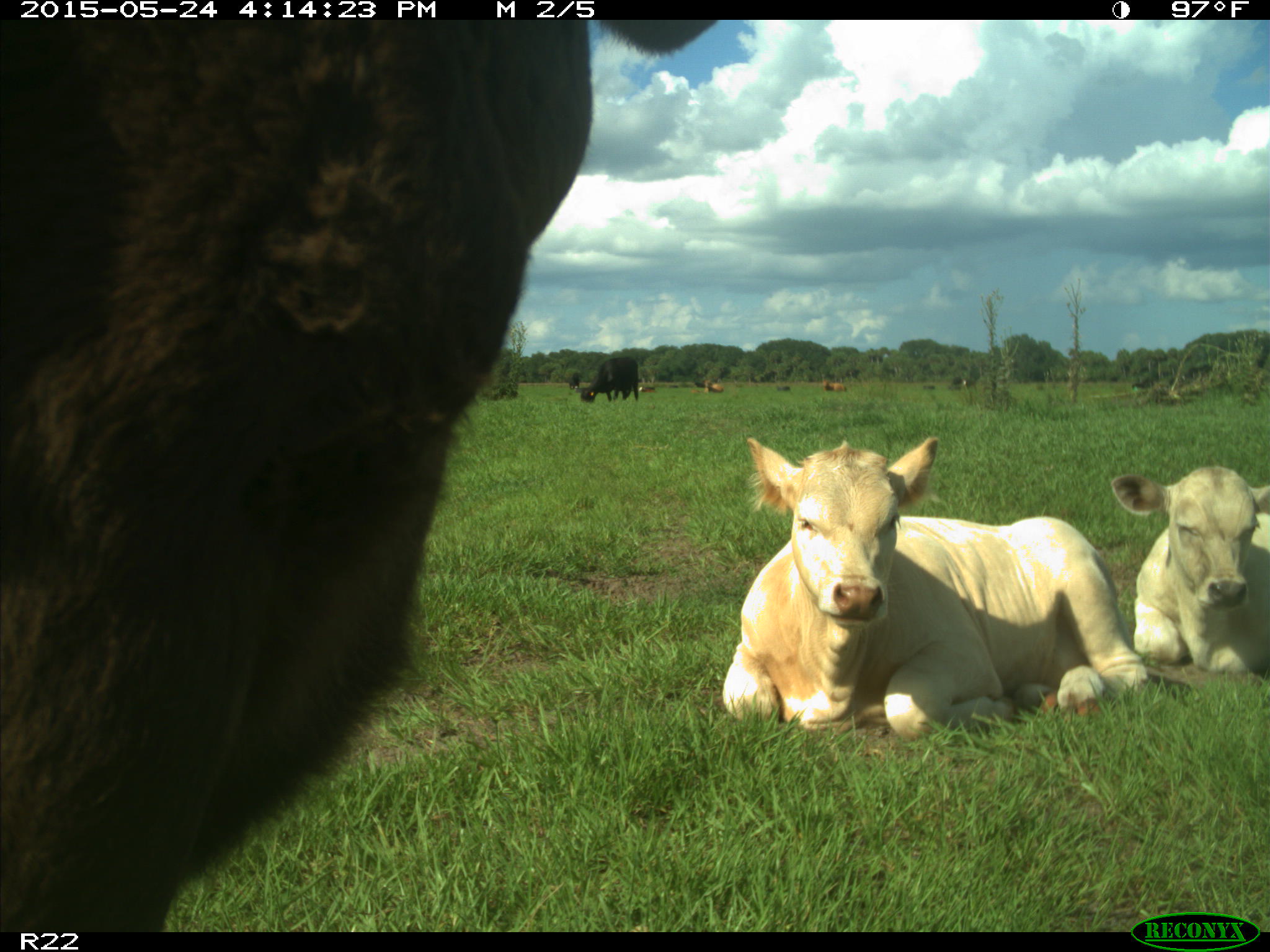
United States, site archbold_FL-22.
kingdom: Animalia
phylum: Chordata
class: Mammalia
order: Artiodactyla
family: Bovidae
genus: Bos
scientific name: Bos taurus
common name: domestic cow